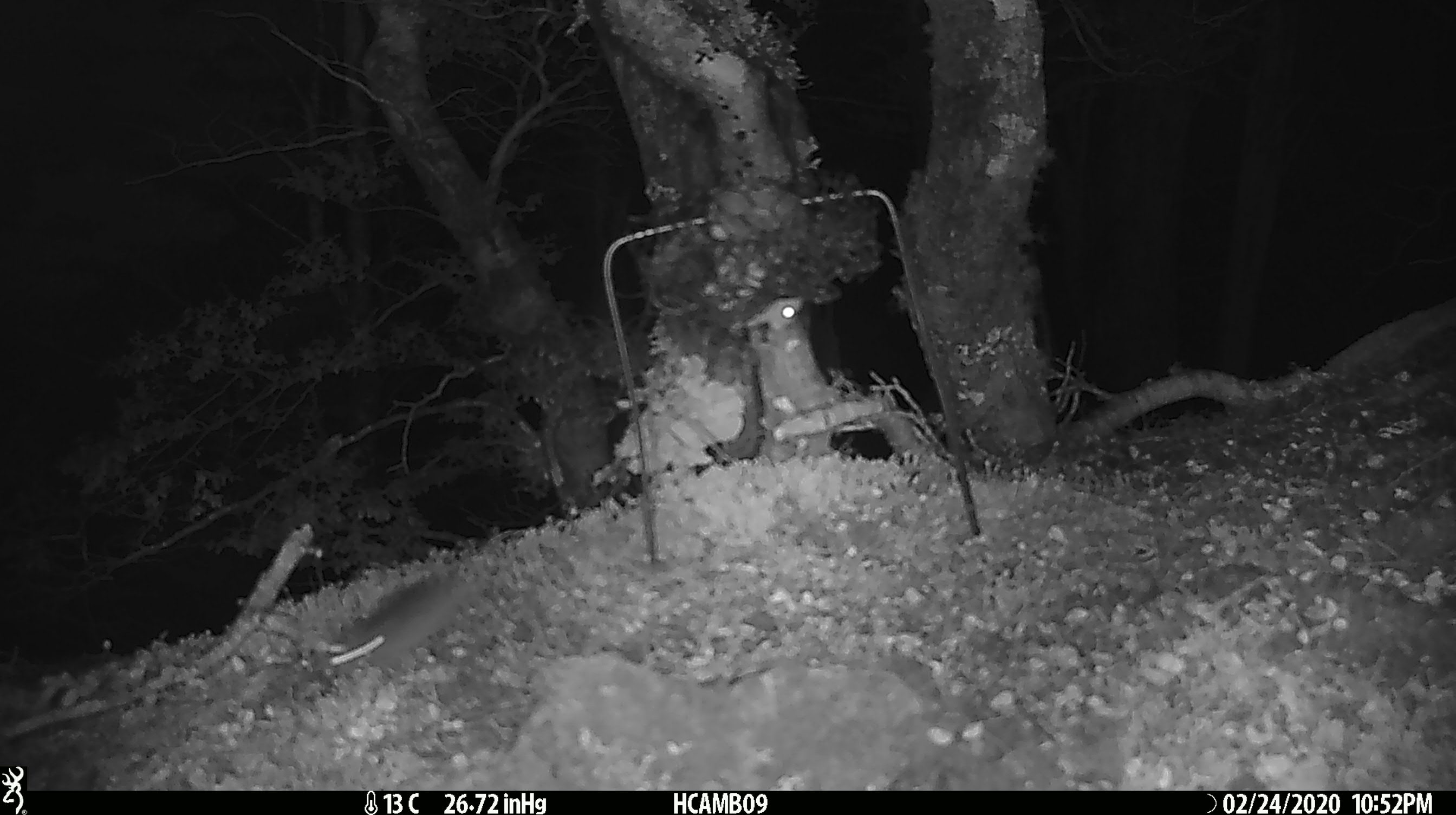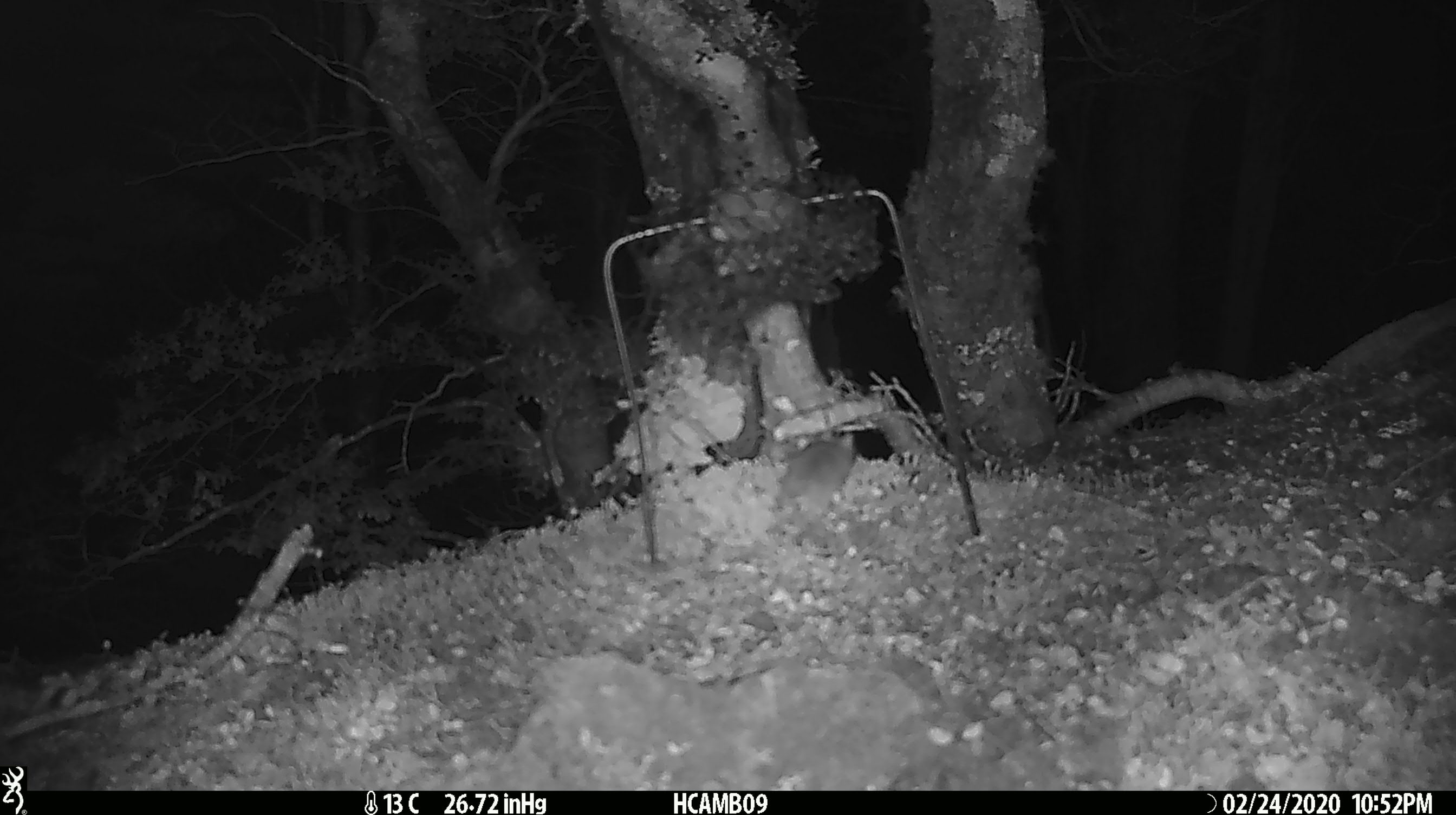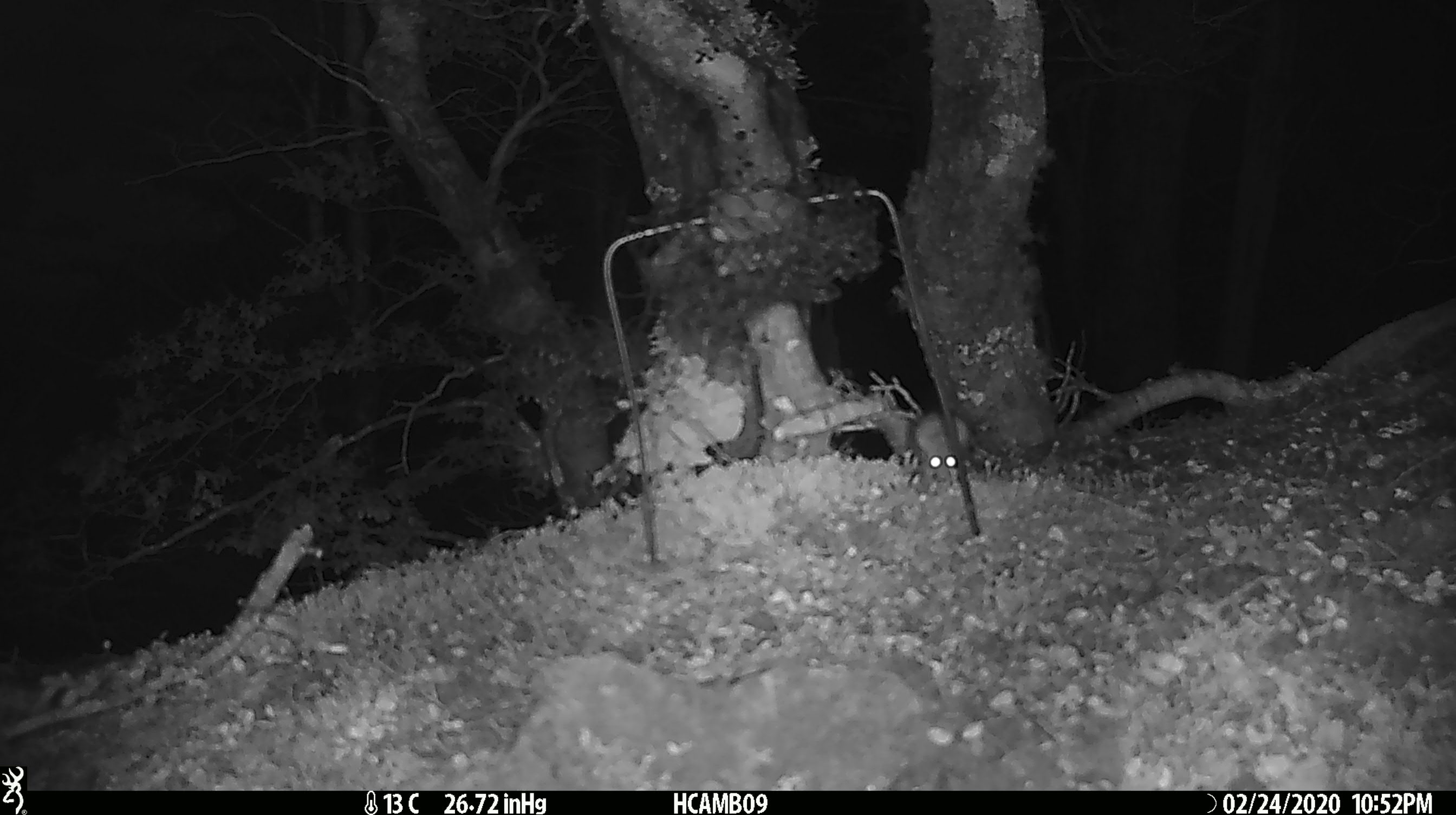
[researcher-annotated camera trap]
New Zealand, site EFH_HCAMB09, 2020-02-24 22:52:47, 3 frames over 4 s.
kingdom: Animalia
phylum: Chordata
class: Mammalia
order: Rodentia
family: Muridae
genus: Mus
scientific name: Mus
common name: mouse